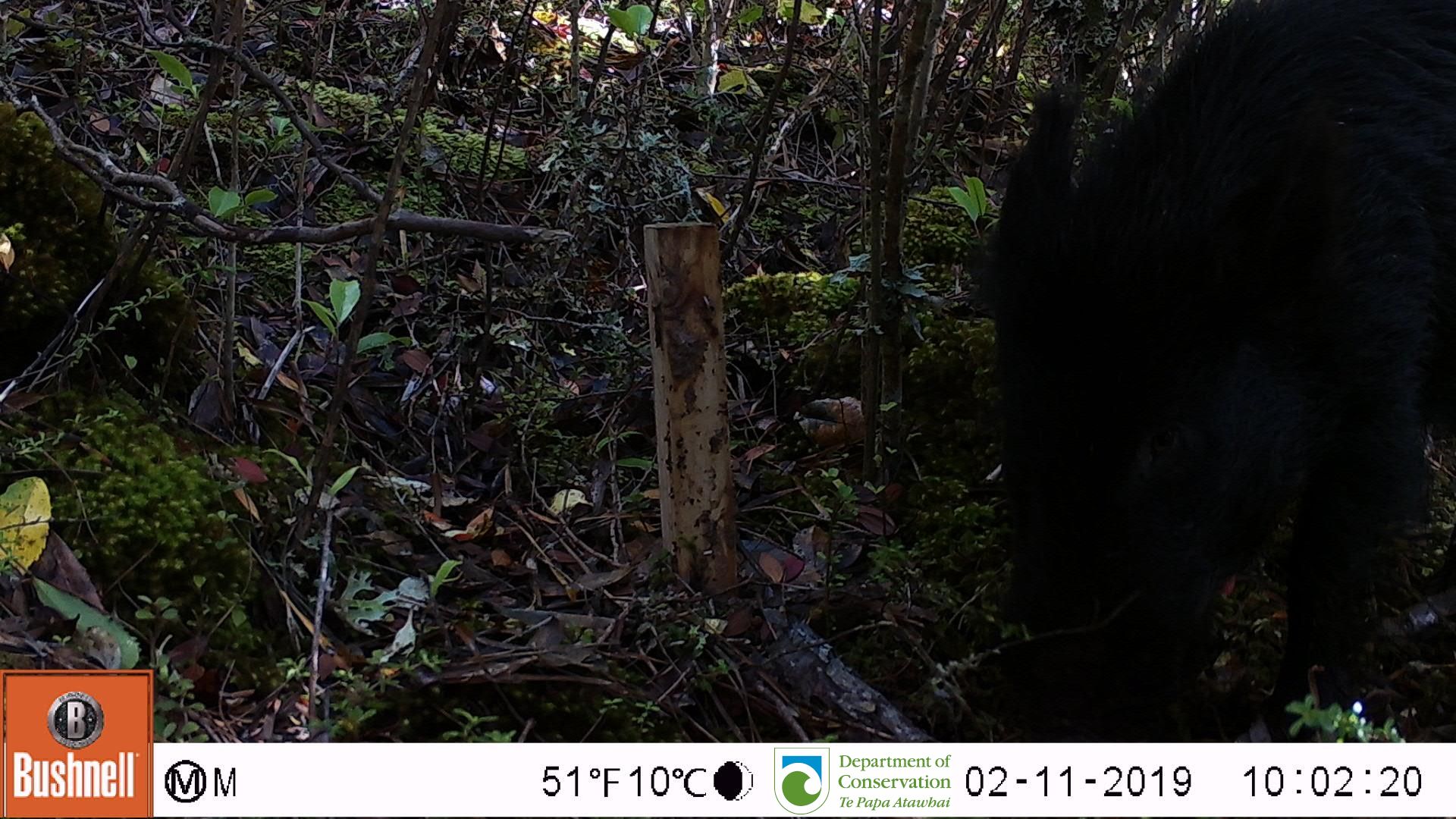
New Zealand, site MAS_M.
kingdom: Animalia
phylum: Chordata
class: Mammalia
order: Artiodactyla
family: Suidae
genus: Sus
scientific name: Sus scrofa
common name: pig